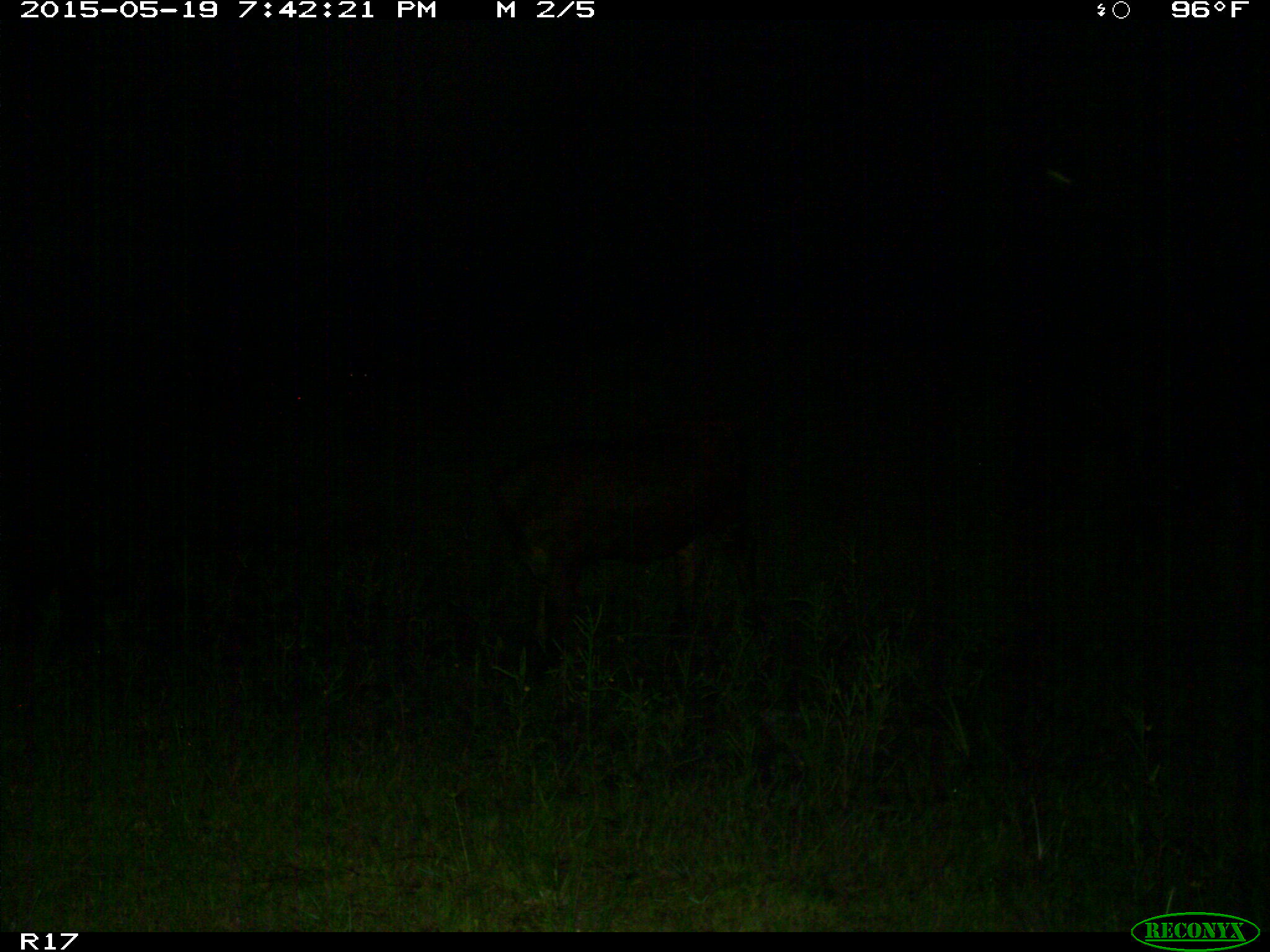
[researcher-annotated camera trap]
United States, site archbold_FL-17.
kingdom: Animalia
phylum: Chordata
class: Mammalia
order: Artiodactyla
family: Bovidae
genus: Bos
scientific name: Bos taurus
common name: domestic cow